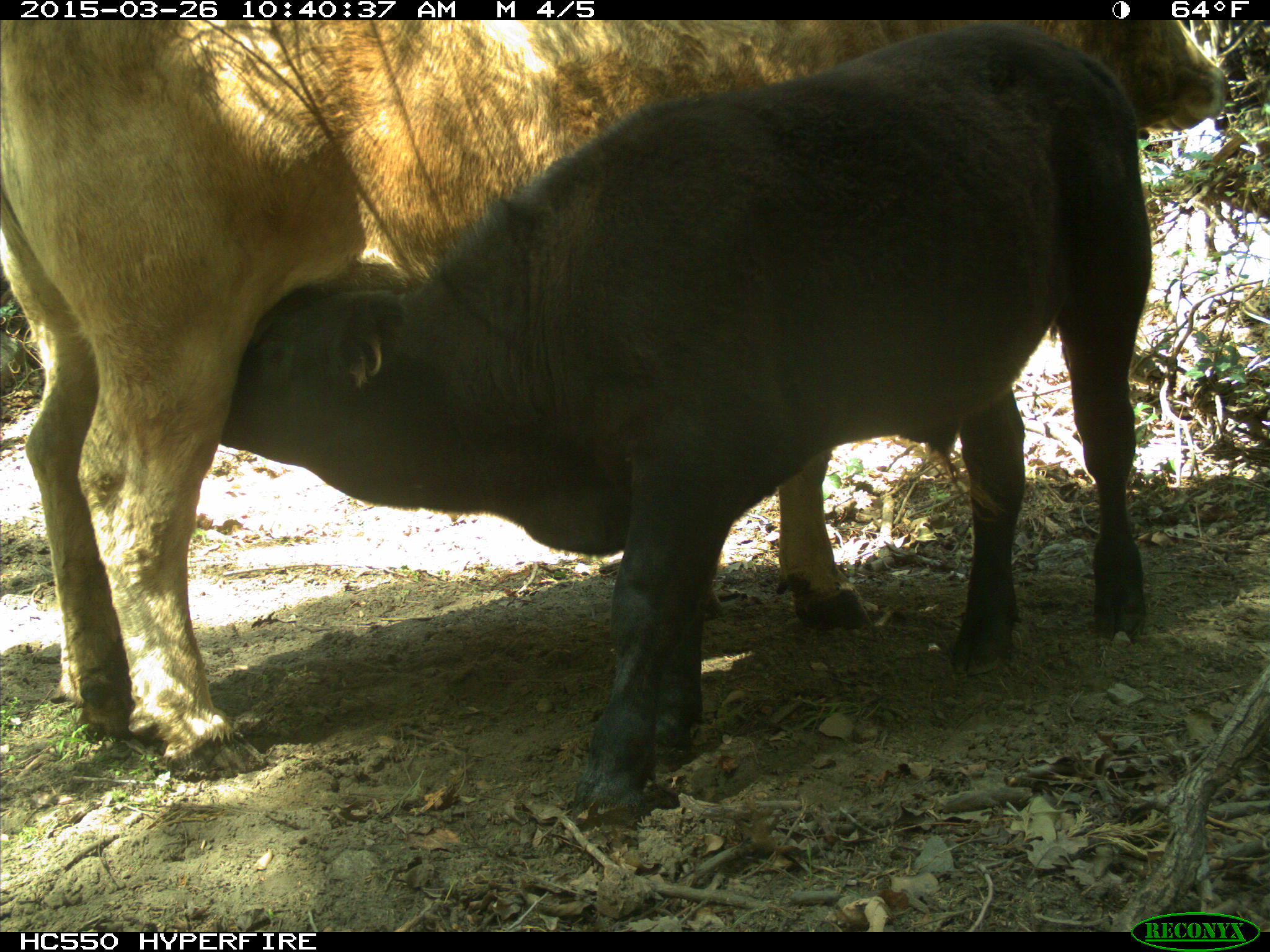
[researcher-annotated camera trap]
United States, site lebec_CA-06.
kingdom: Animalia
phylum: Chordata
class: Mammalia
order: Artiodactyla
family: Bovidae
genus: Bos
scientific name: Bos taurus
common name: domestic cow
Bos taurus (domestic cow).